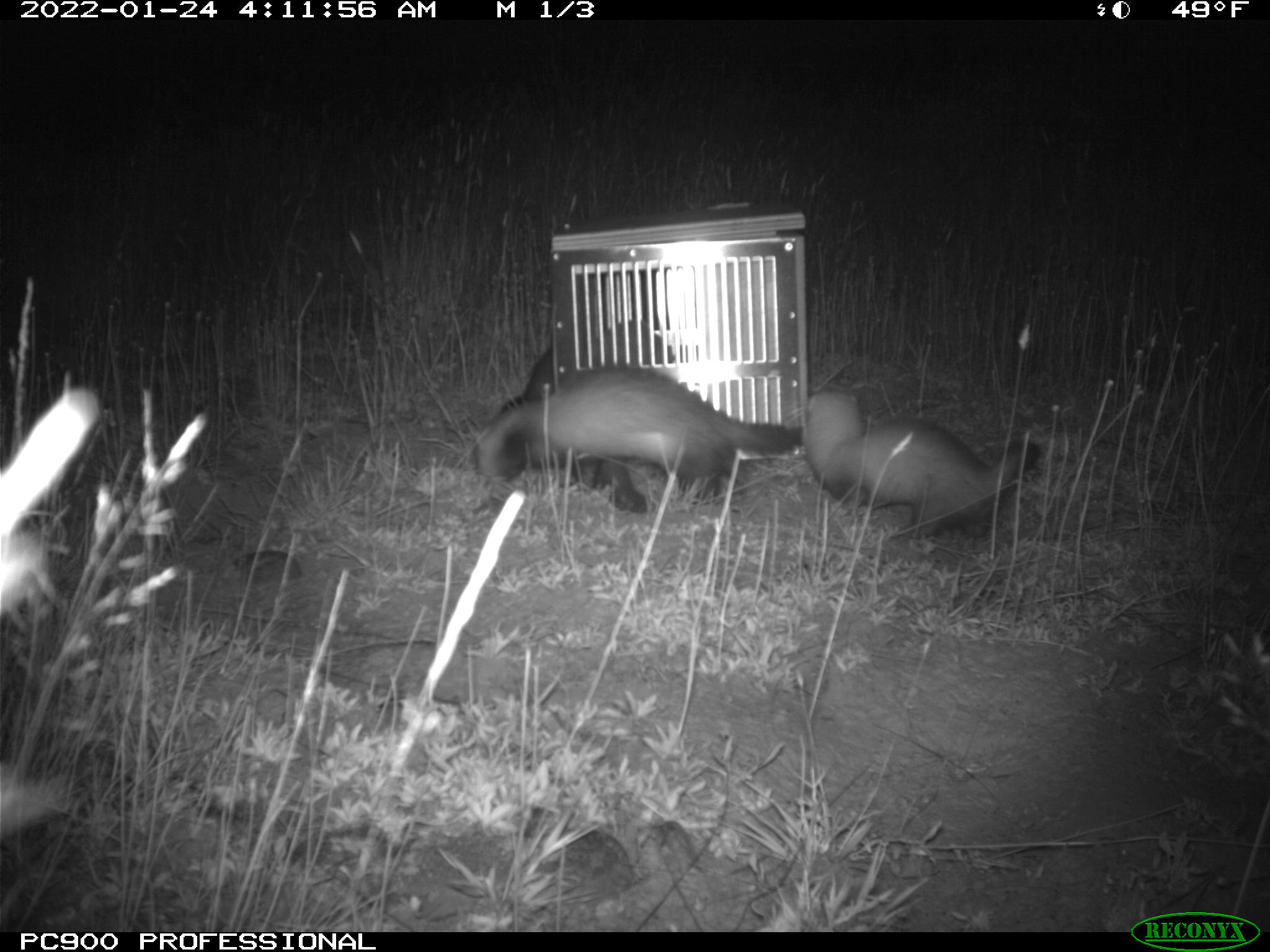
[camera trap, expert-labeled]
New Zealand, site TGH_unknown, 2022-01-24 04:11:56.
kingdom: Animalia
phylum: Chordata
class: Mammalia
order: Carnivora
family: Mustelidae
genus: Mustela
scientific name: Mustela furo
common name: ferret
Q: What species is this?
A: Ferret (Mustela furo).